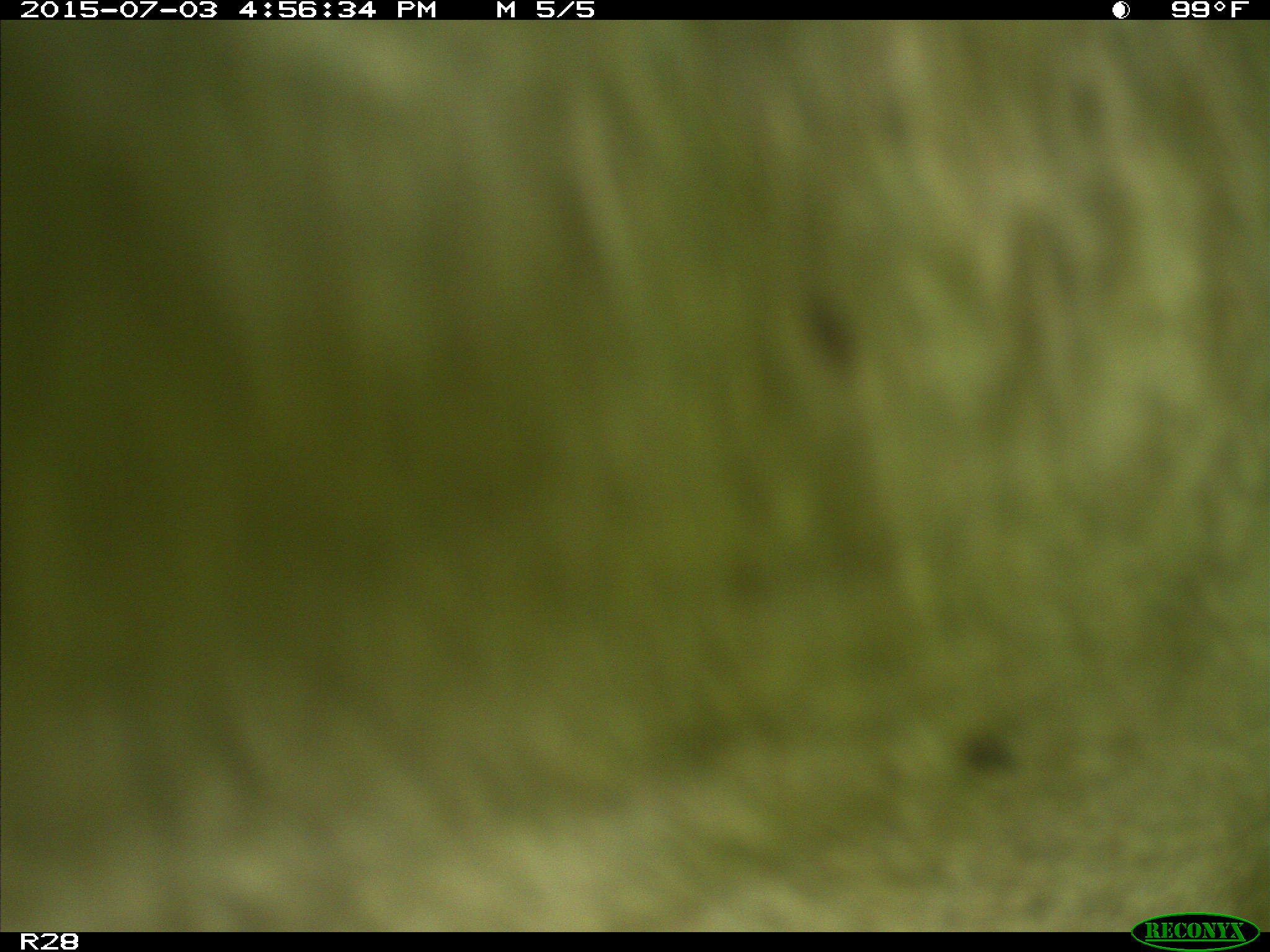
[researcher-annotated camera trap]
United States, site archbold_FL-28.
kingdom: Animalia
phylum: Chordata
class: Mammalia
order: Artiodactyla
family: Bovidae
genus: Bos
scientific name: Bos taurus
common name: domestic cow